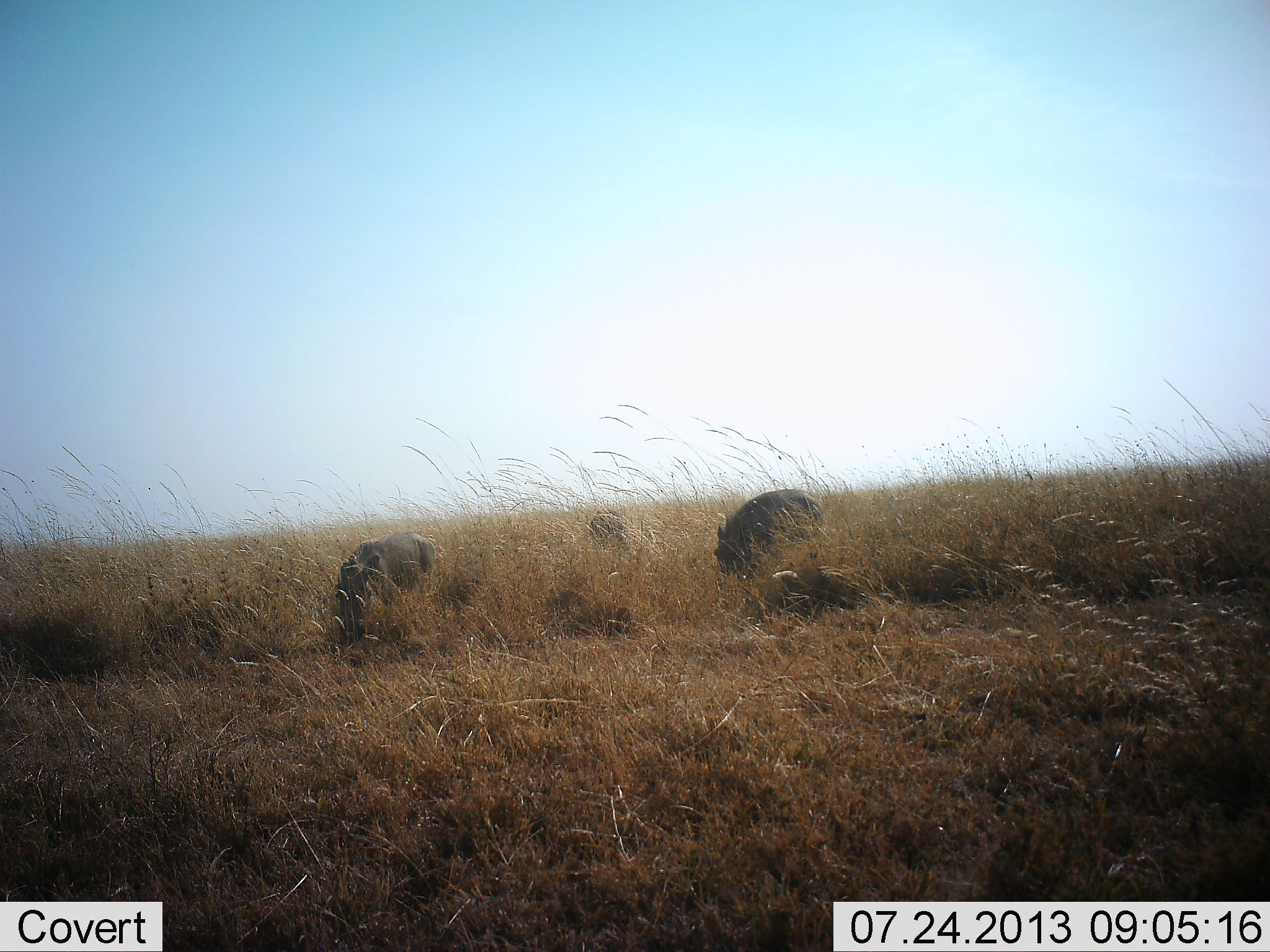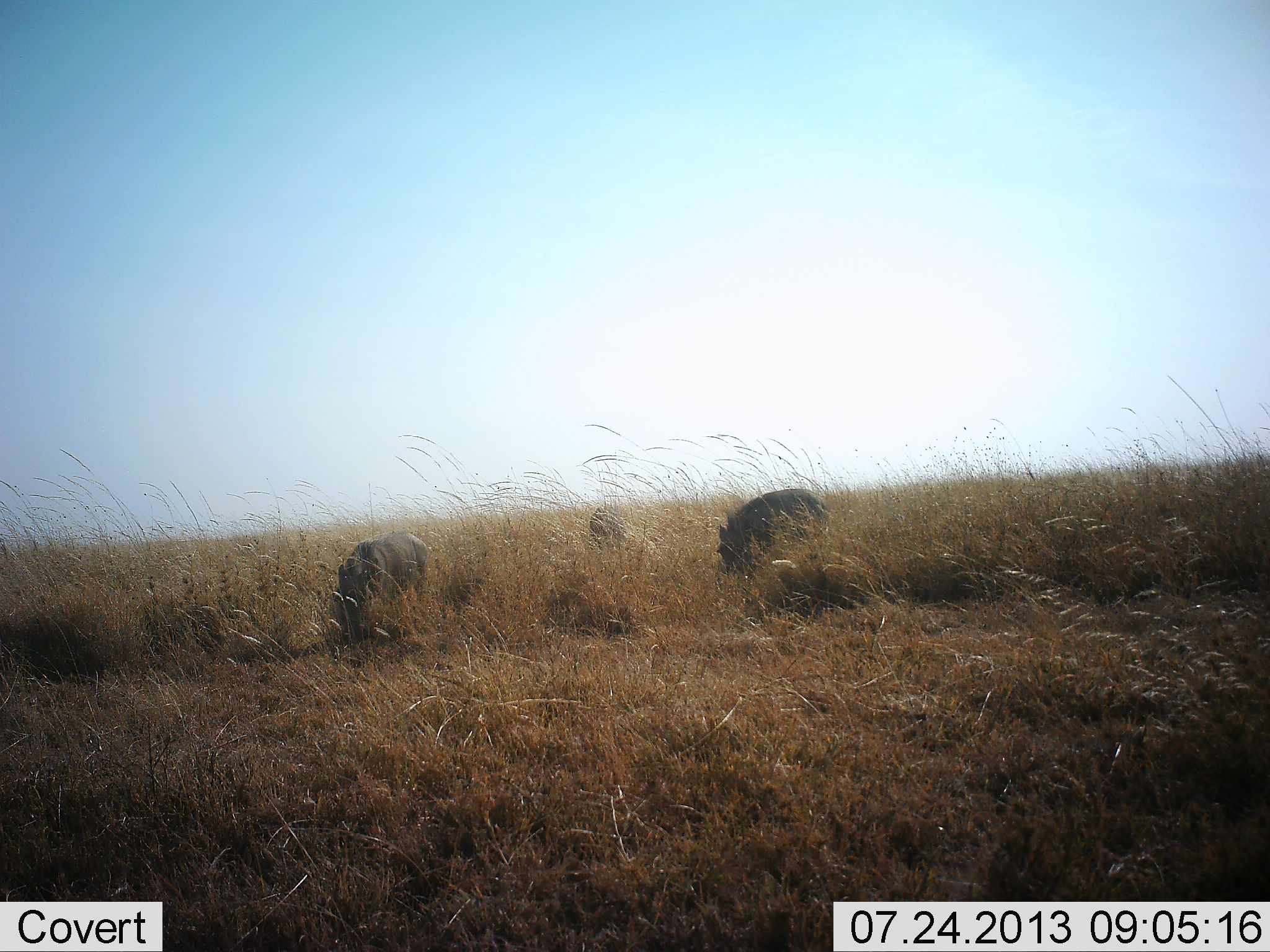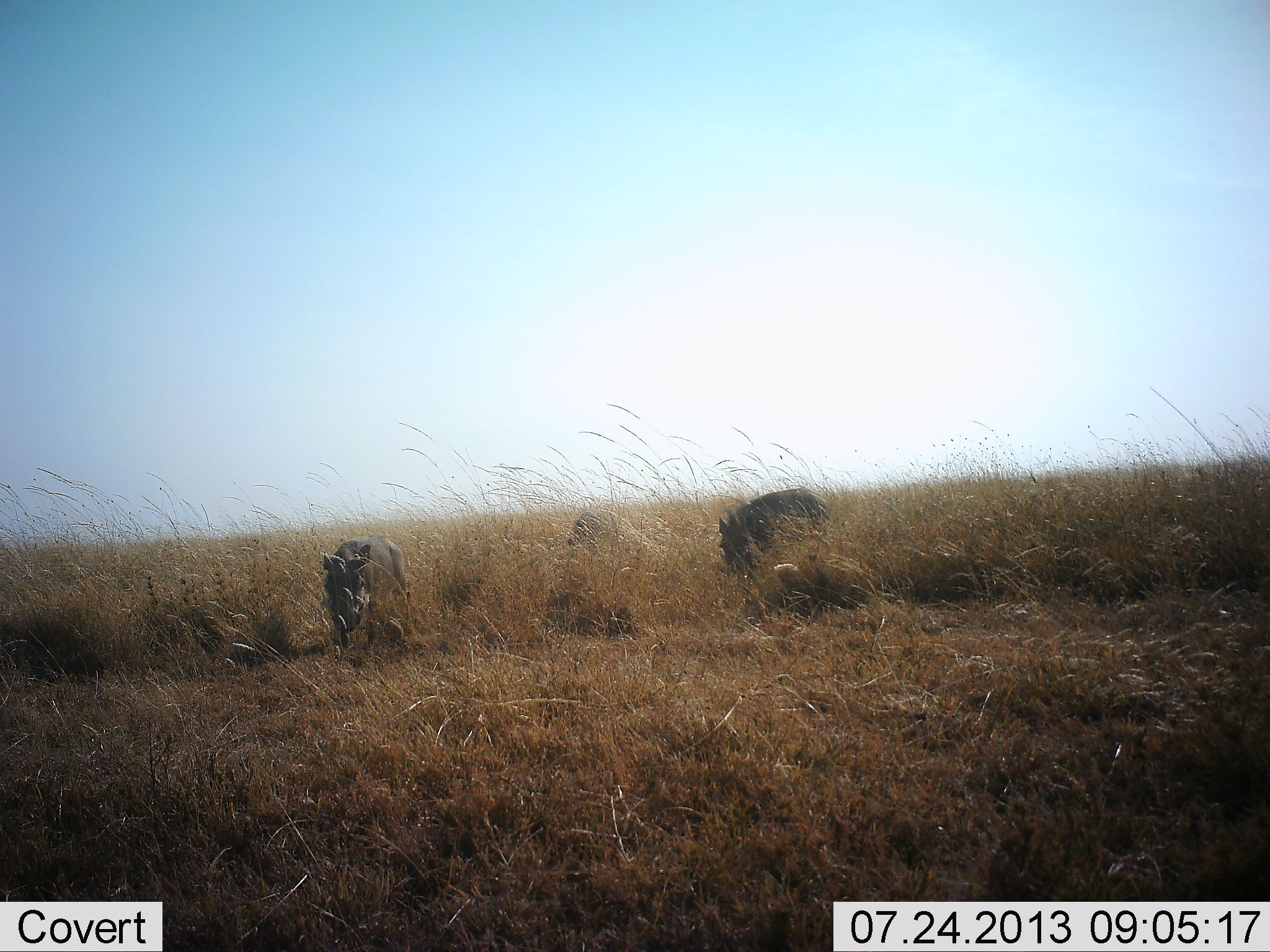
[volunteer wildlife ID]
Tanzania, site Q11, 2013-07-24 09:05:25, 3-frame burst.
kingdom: Animalia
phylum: Chordata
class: Mammalia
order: Artiodactyla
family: Suidae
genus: Phacochoerus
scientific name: Phacochoerus africanus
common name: warthog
Warthog (Phacochoerus africanus), count 3. Behavior (volunteer vote fractions): standing 21%, resting 0%, moving 36%, interacting 0%. Young present (vote fraction): 0%. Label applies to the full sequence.